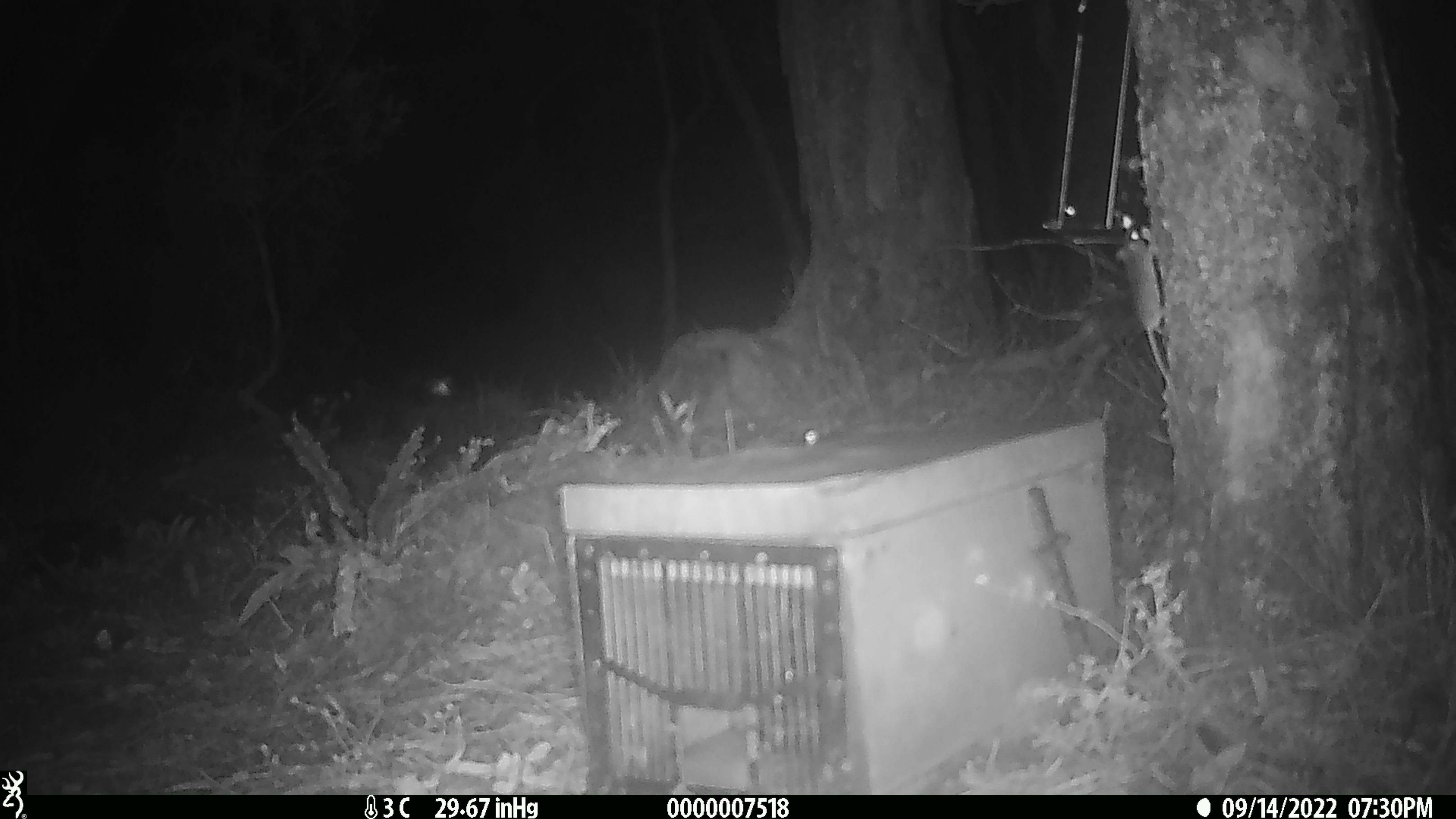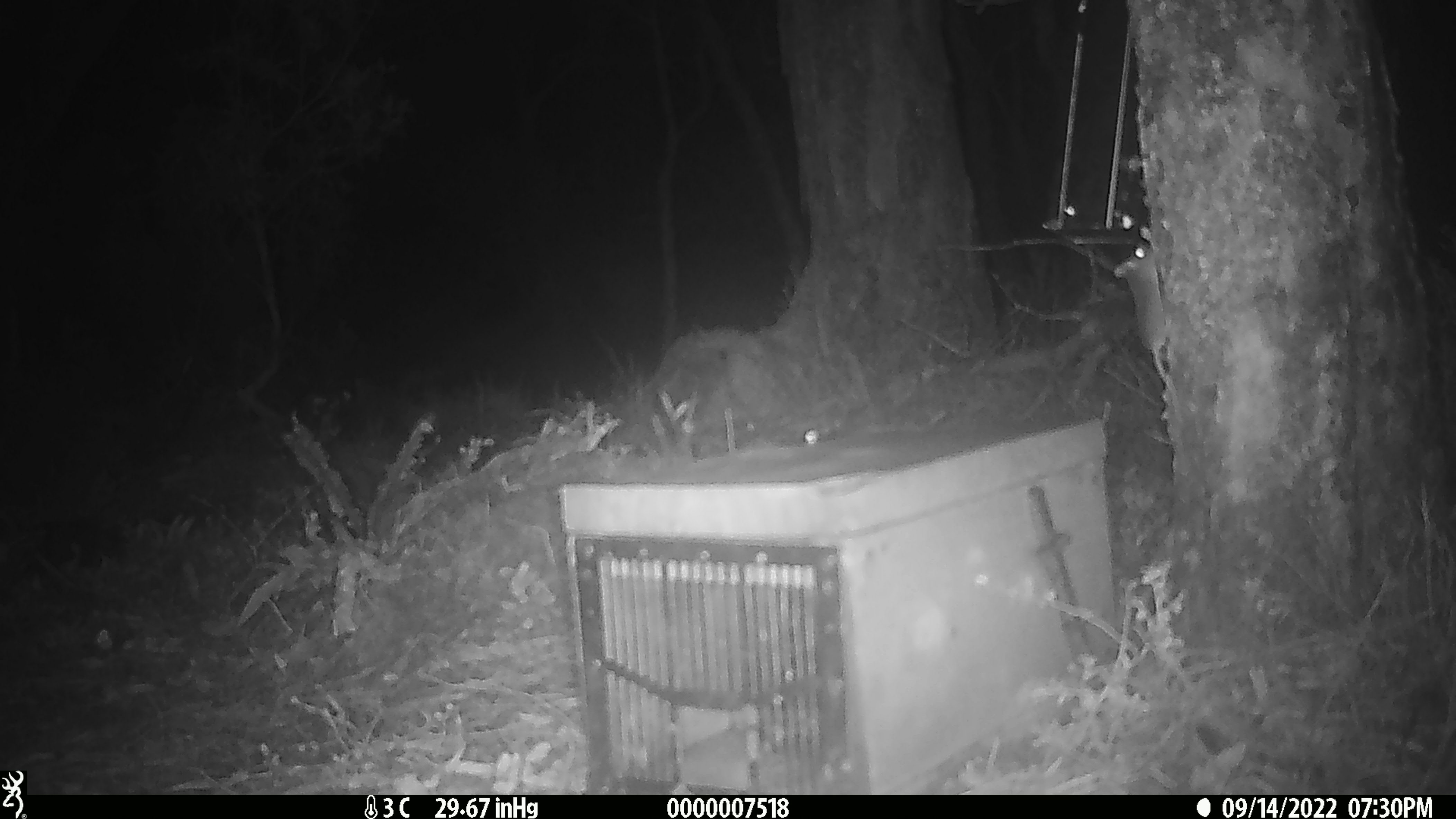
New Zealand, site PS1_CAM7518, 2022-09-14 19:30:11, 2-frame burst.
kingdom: Animalia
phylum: Chordata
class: Mammalia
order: Rodentia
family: Muridae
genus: Mus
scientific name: Mus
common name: mouse